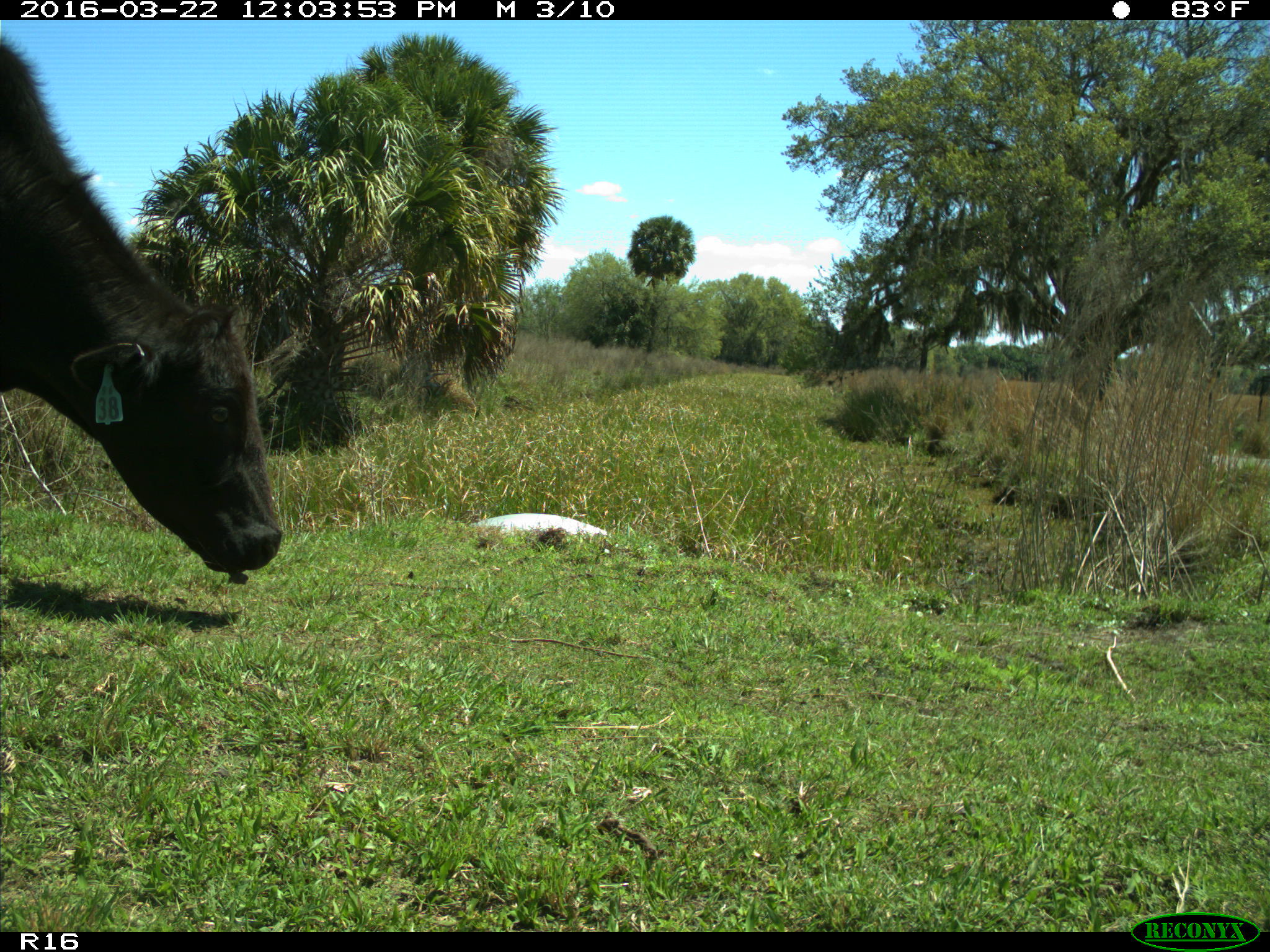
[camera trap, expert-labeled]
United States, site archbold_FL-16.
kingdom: Animalia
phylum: Chordata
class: Mammalia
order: Artiodactyla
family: Bovidae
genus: Bos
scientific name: Bos taurus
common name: domestic cow